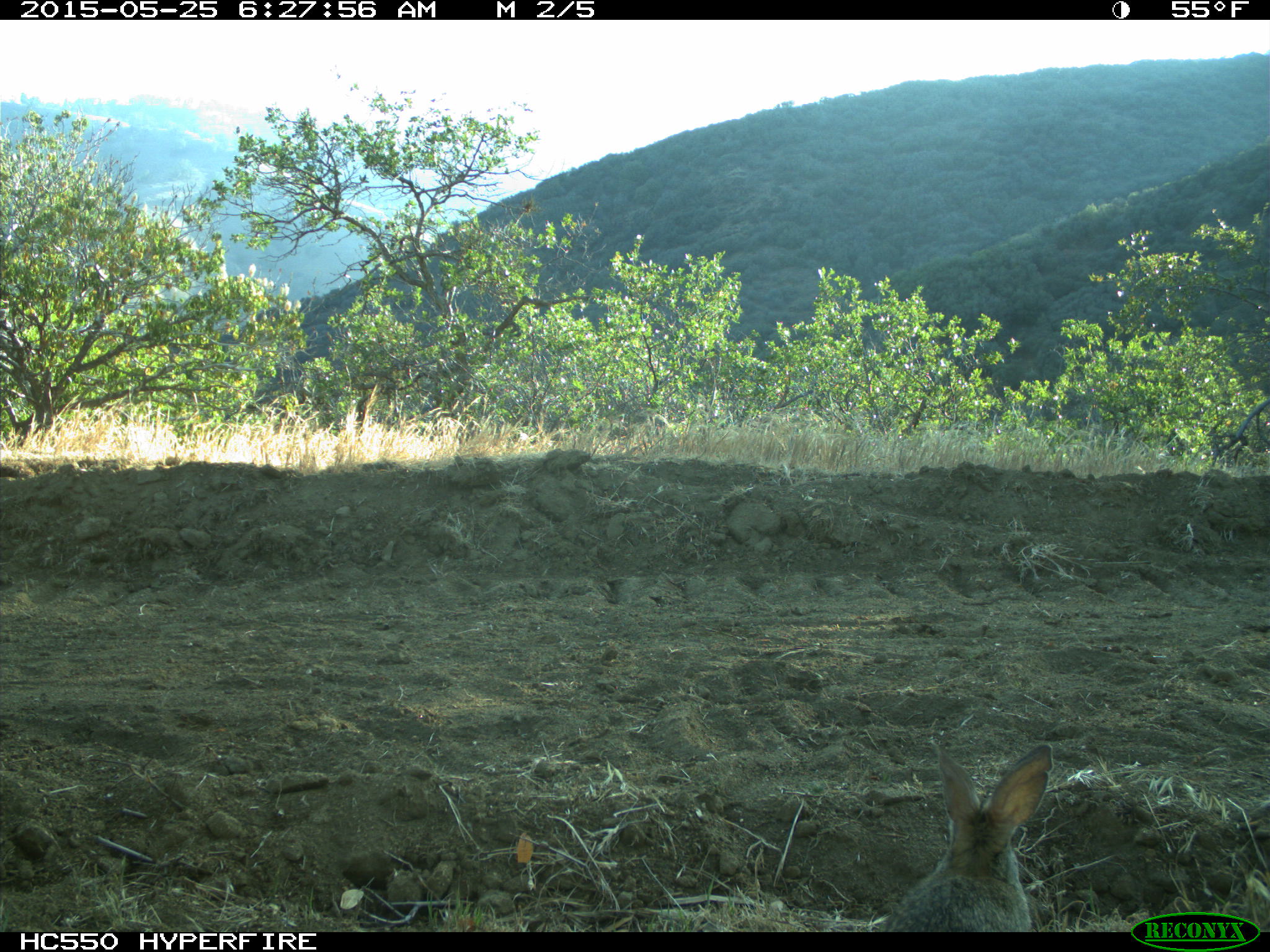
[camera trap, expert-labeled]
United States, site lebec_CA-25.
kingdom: Animalia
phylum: Chordata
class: Mammalia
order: Lagomorpha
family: Leporidae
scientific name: Leporidae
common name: rabbits and hares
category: unidentified rabbit